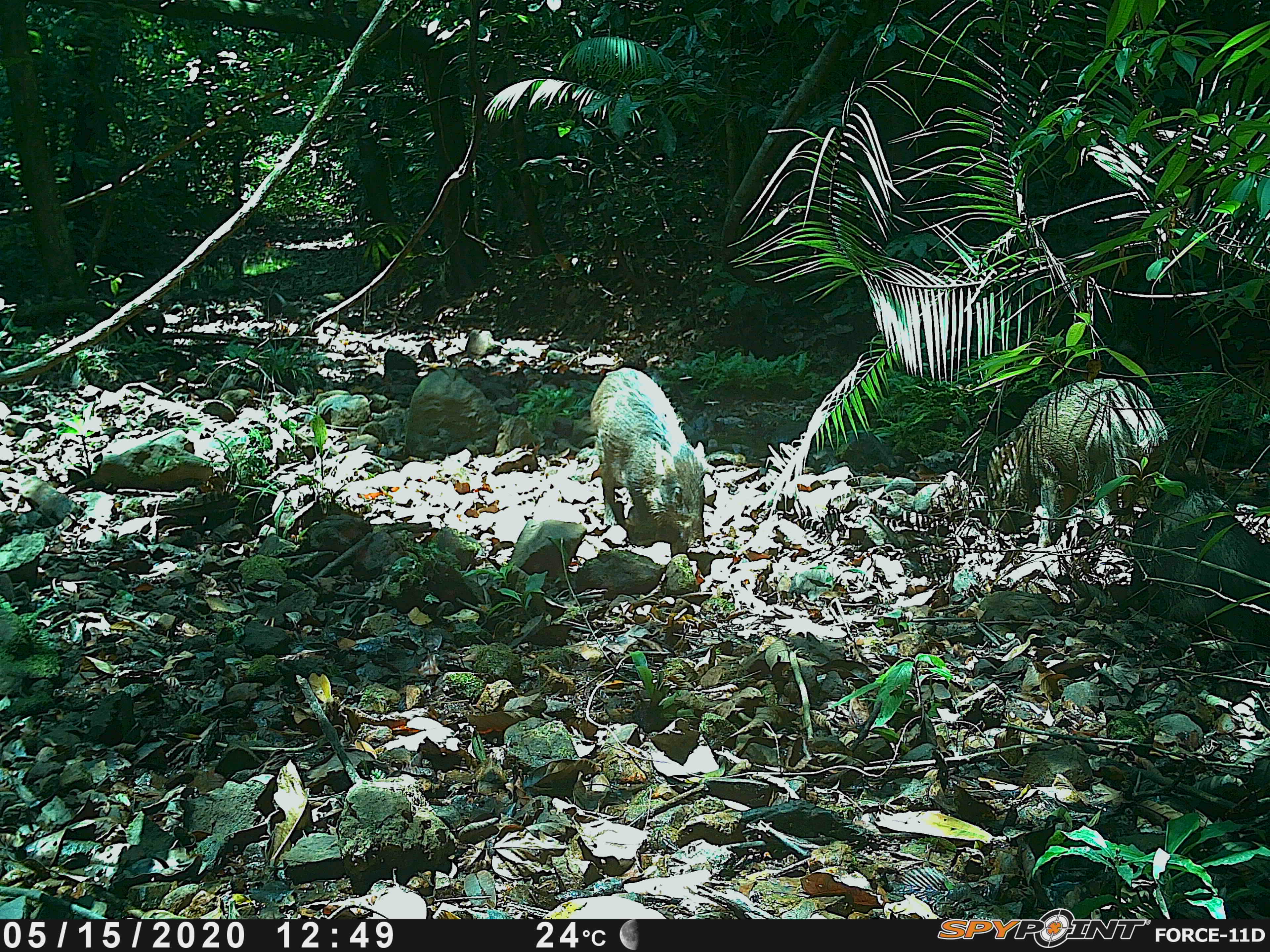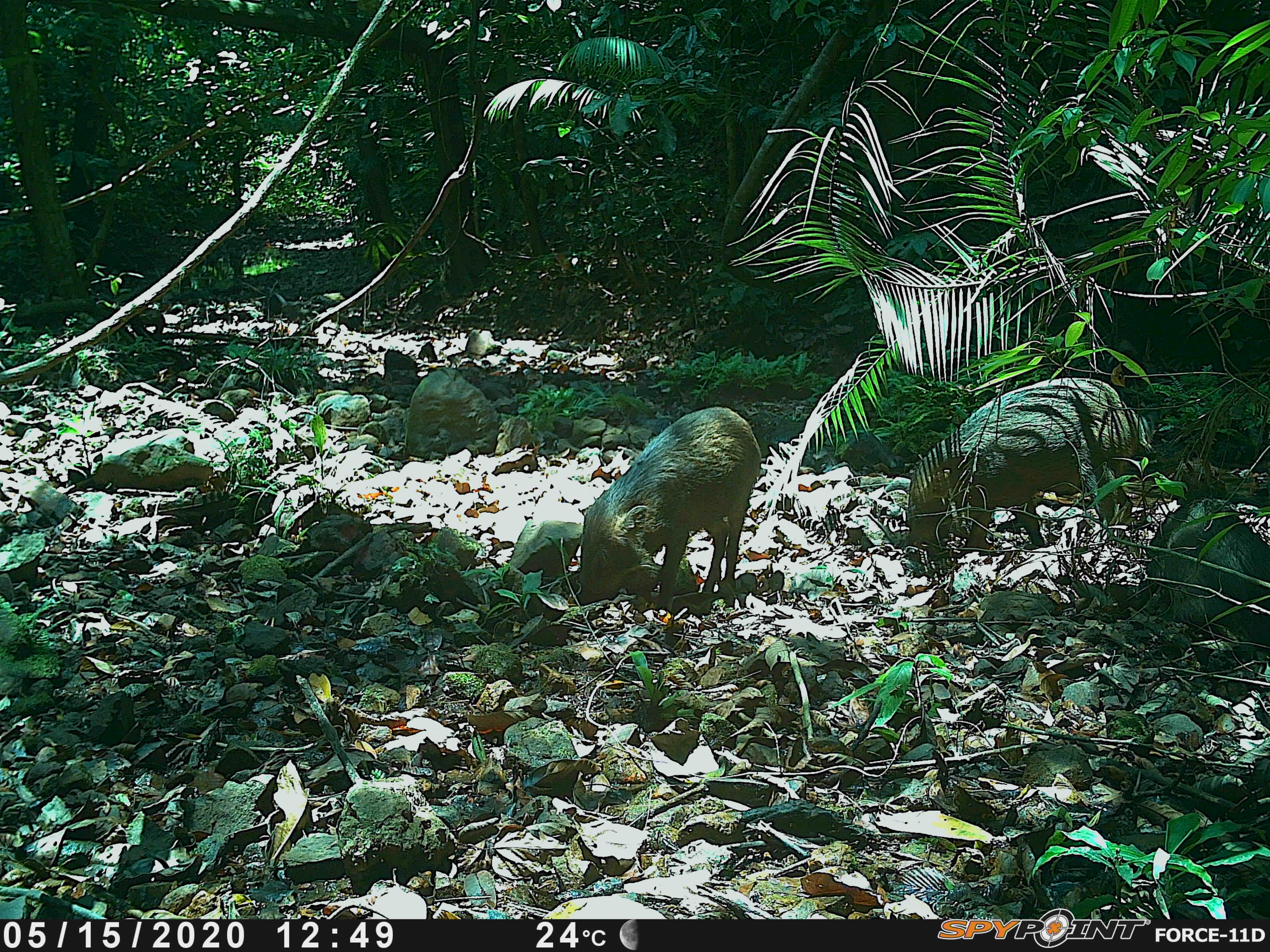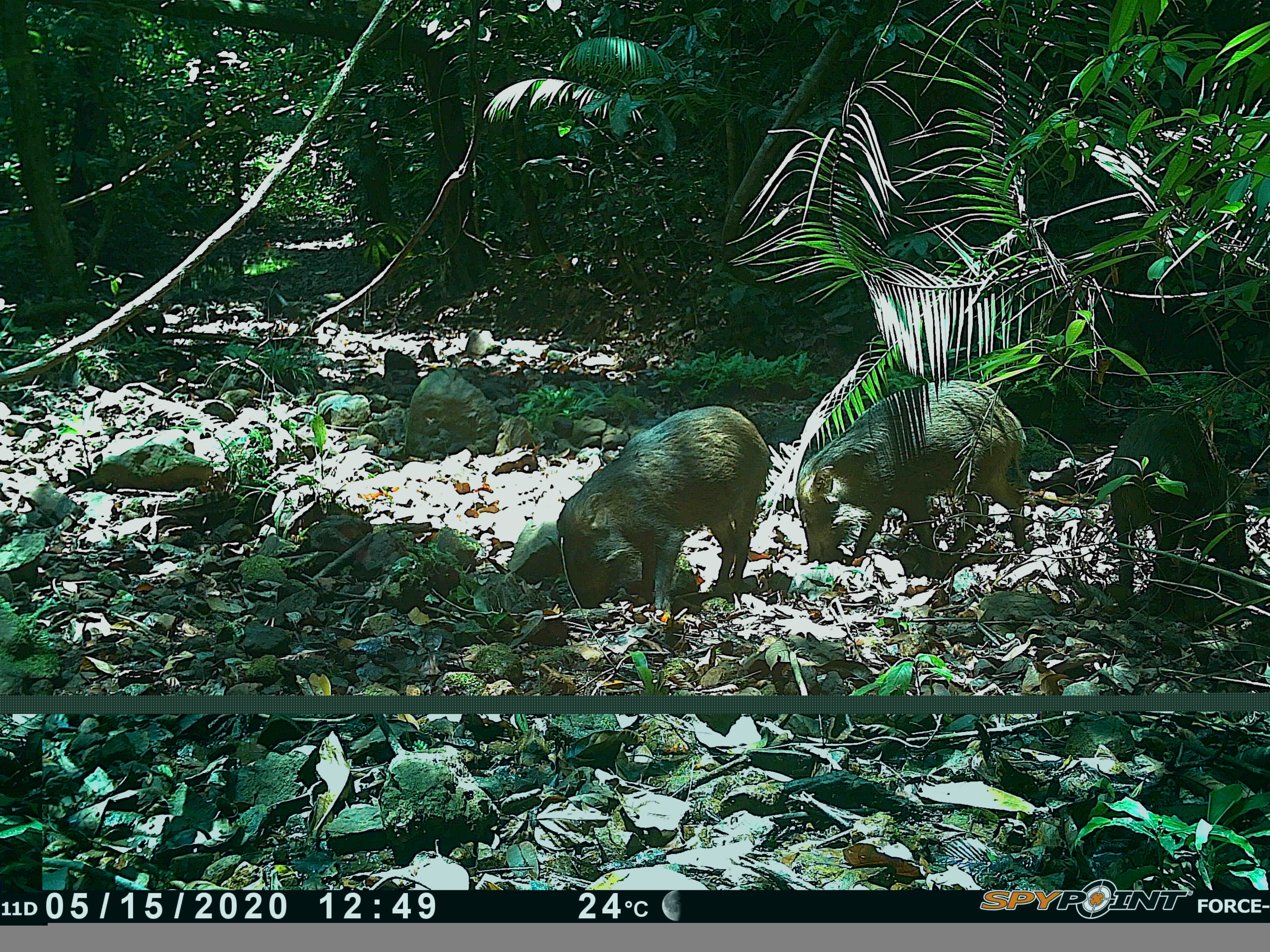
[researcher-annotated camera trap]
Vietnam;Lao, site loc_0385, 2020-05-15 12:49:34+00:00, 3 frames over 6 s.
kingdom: Animalia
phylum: Chordata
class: Mammalia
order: Artiodactyla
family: Suidae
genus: Sus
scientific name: Sus scrofa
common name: eurasian wild pig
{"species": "eurasian wild pig (Sus scrofa)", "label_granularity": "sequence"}